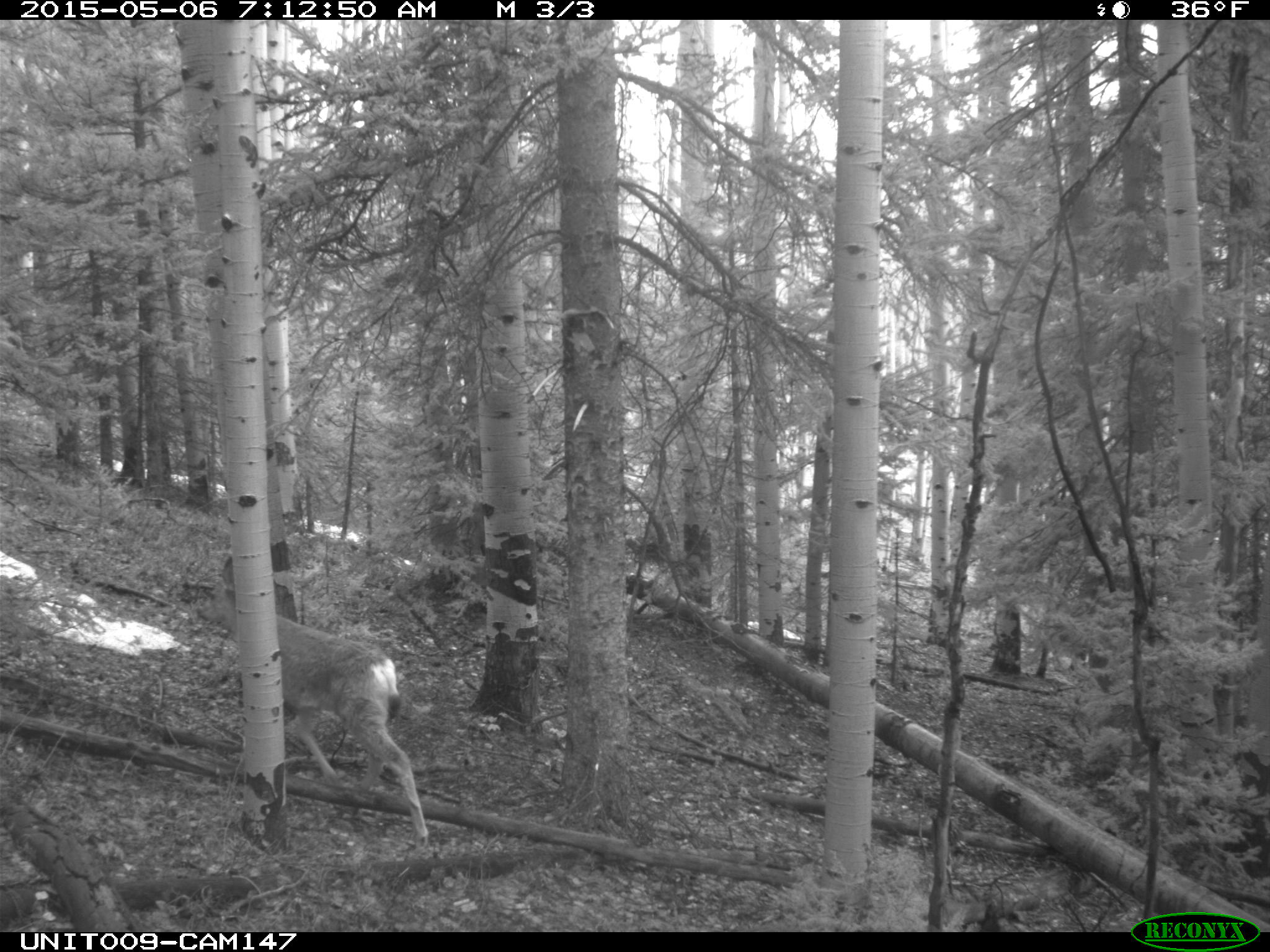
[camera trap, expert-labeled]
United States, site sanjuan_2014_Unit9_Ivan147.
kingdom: Animalia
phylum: Chordata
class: Mammalia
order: Artiodactyla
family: Cervidae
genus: Odocoileus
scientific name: Odocoileus hemionus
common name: mule deer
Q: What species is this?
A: Odocoileus hemionus (mule deer).